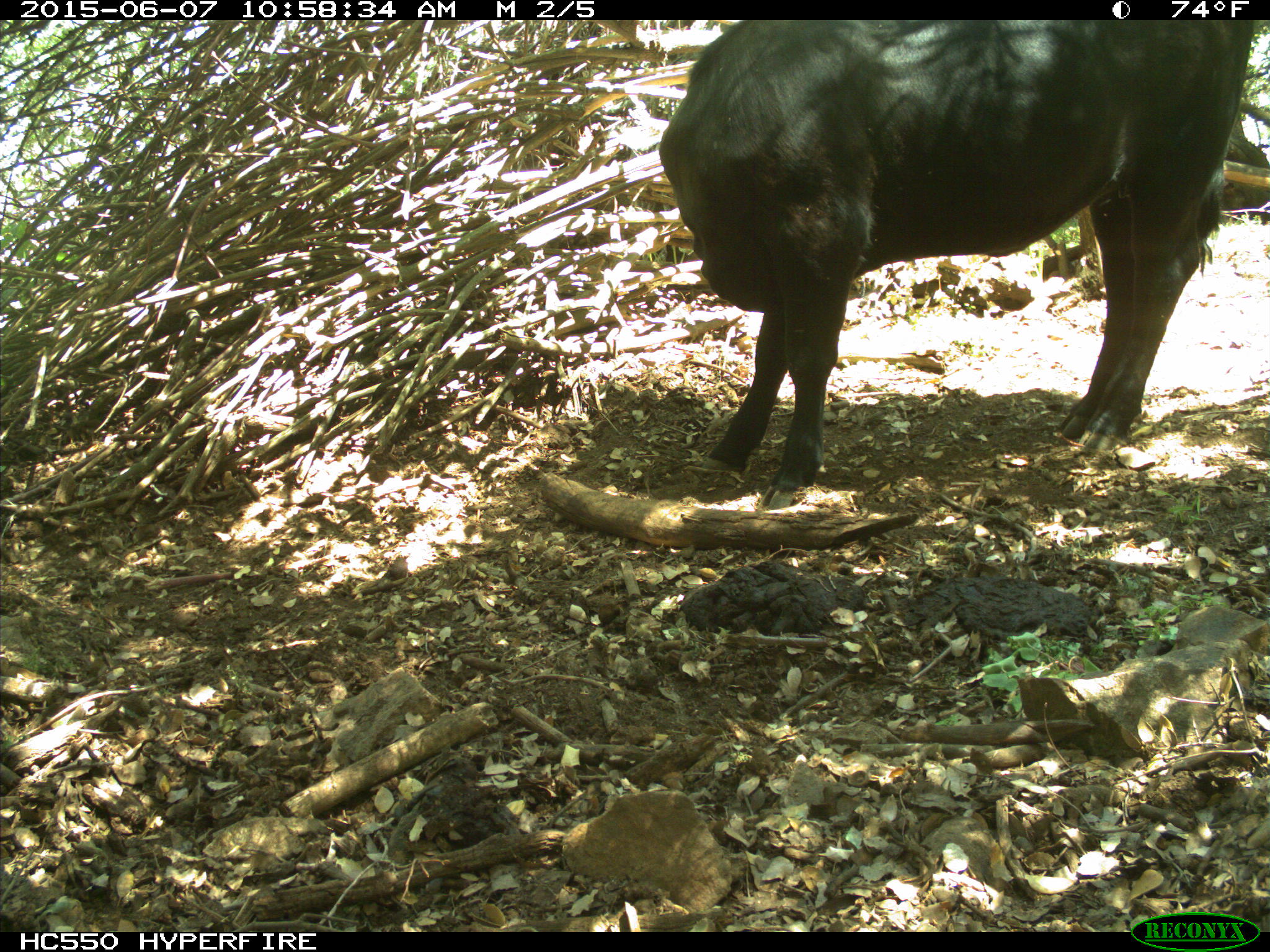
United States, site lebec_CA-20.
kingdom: Animalia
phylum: Chordata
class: Mammalia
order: Artiodactyla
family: Bovidae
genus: Bos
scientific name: Bos taurus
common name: domestic cow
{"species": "Bos taurus (domestic cow)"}